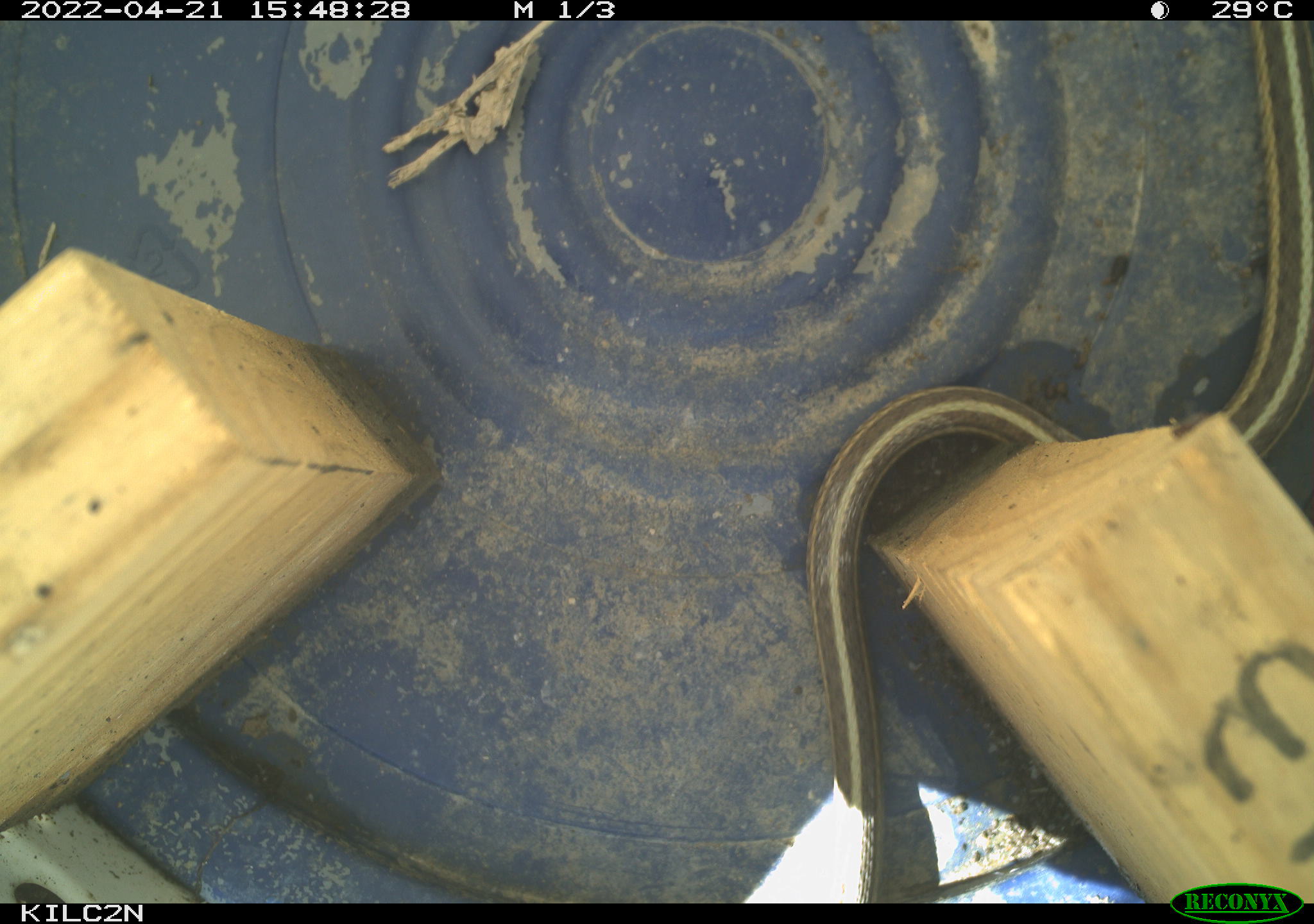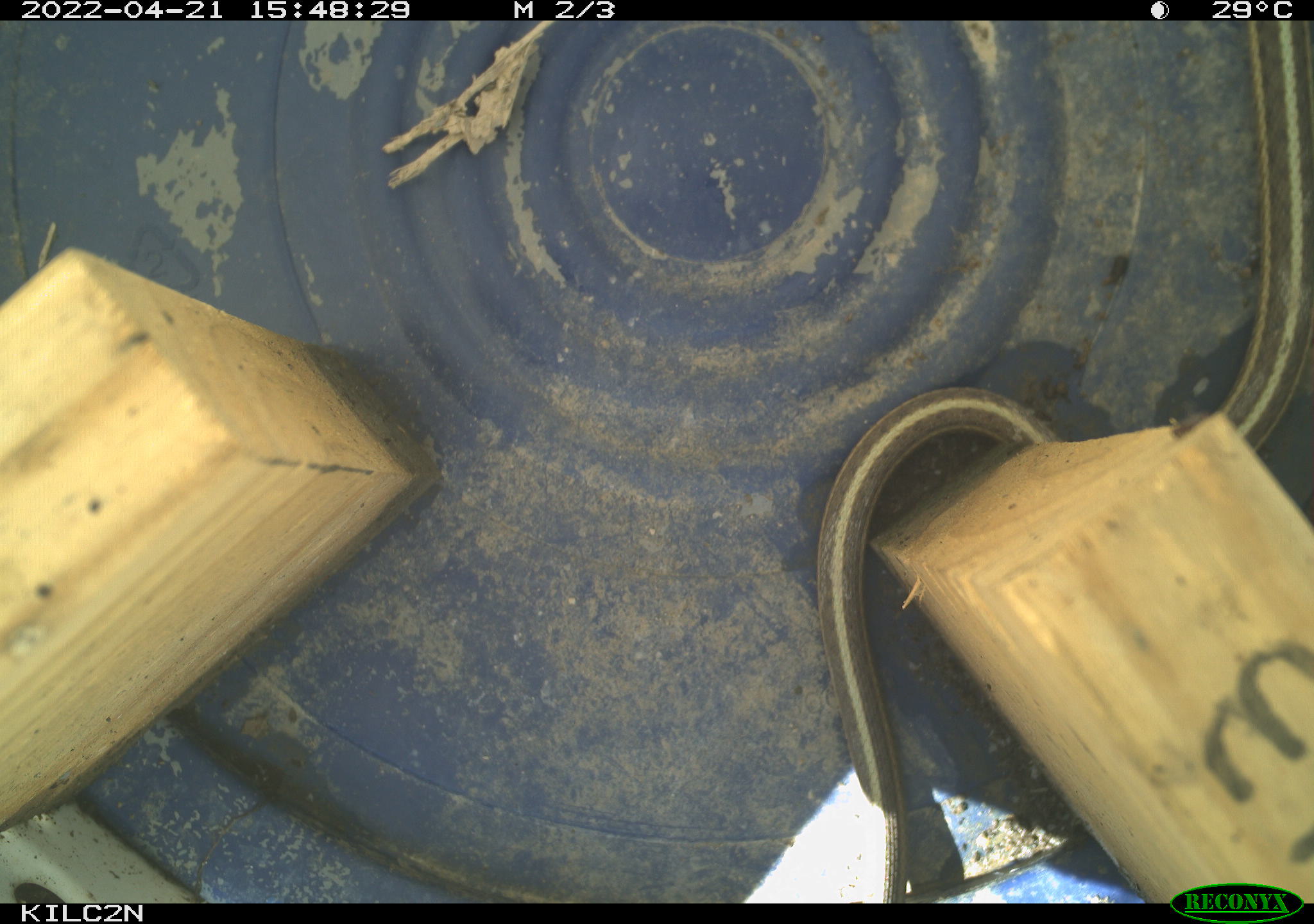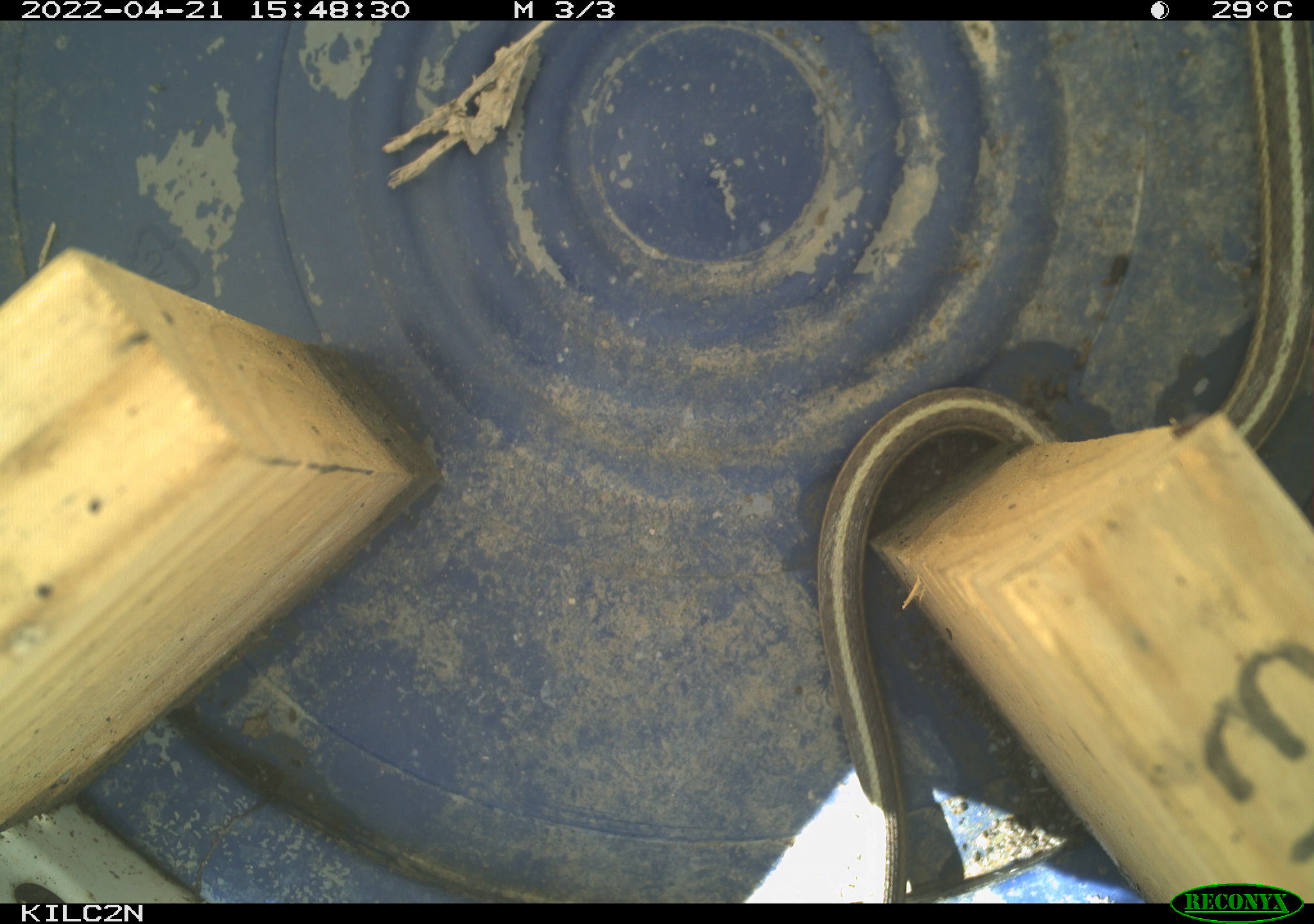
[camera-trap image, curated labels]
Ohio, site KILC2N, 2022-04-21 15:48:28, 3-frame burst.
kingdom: Animalia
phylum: Chordata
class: Reptilia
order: Squamata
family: Colubridae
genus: Thamnophis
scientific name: Thamnophis sirtalis sirtalis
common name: eastern gartersnake